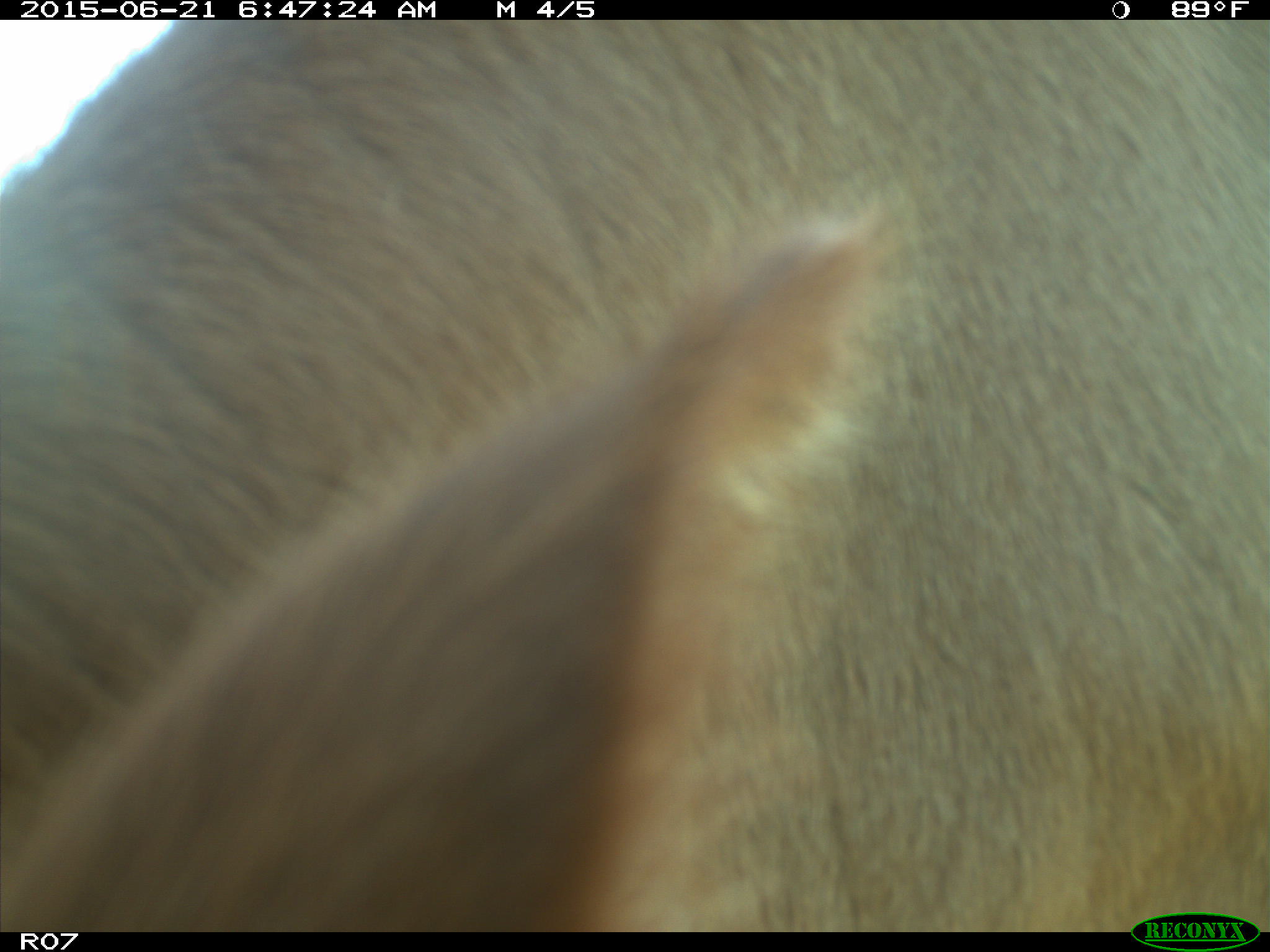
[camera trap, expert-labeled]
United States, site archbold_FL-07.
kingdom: Animalia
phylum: Chordata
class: Mammalia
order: Artiodactyla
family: Bovidae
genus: Bos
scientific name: Bos taurus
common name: domestic cow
Bos taurus (domestic cow).